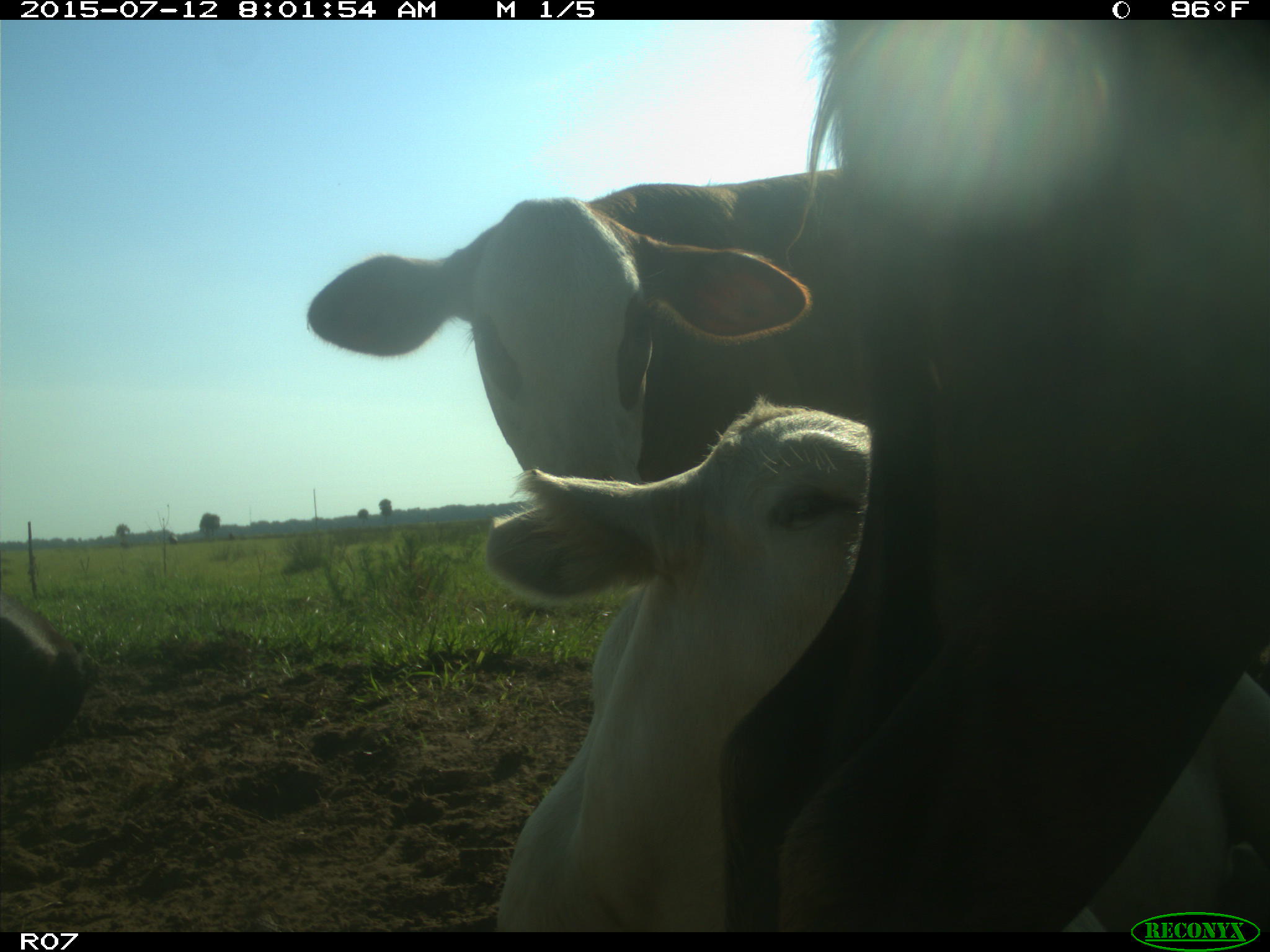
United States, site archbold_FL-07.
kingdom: Animalia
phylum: Chordata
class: Mammalia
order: Artiodactyla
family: Bovidae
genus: Bos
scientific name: Bos taurus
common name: domestic cow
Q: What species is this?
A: Bos taurus (domestic cow).